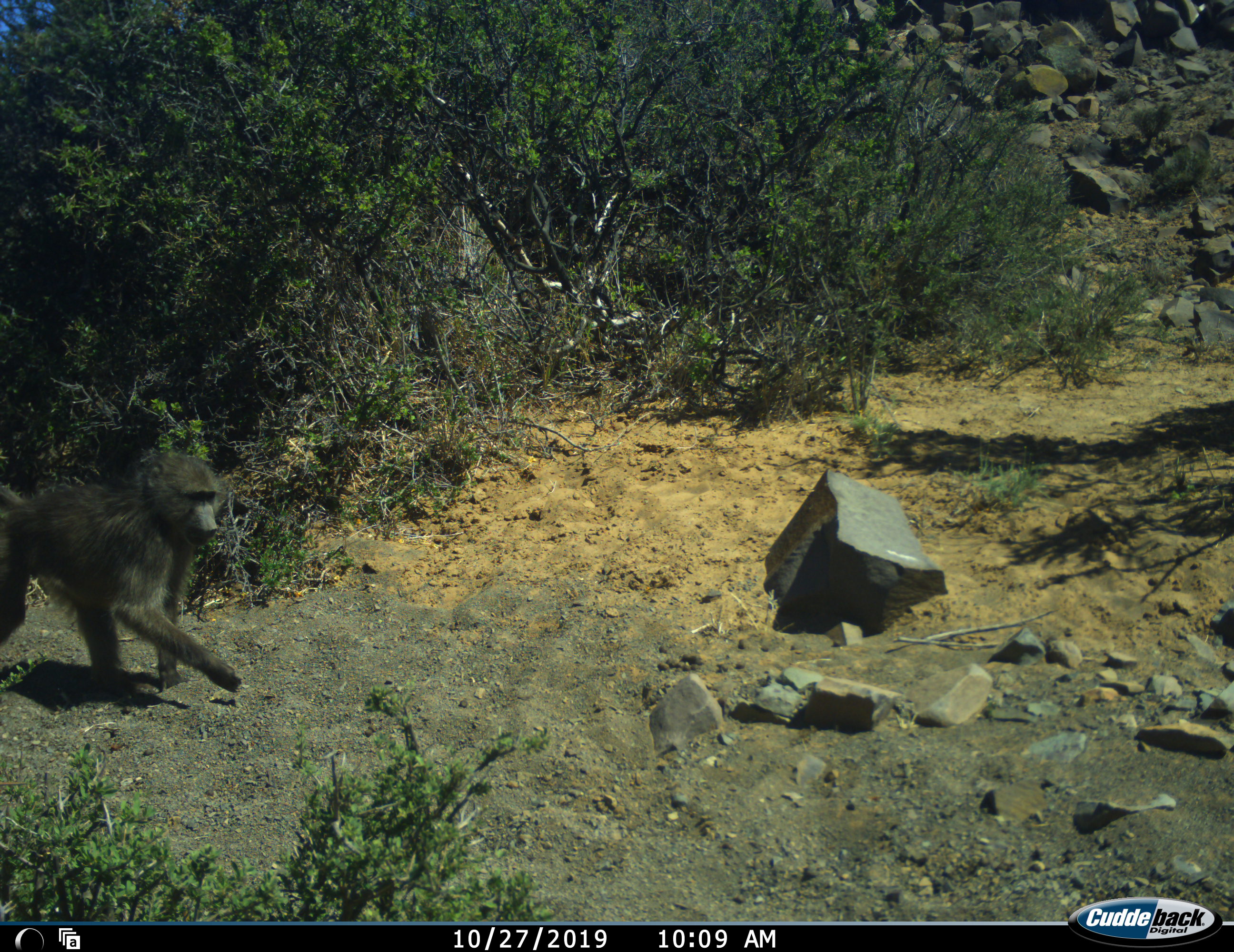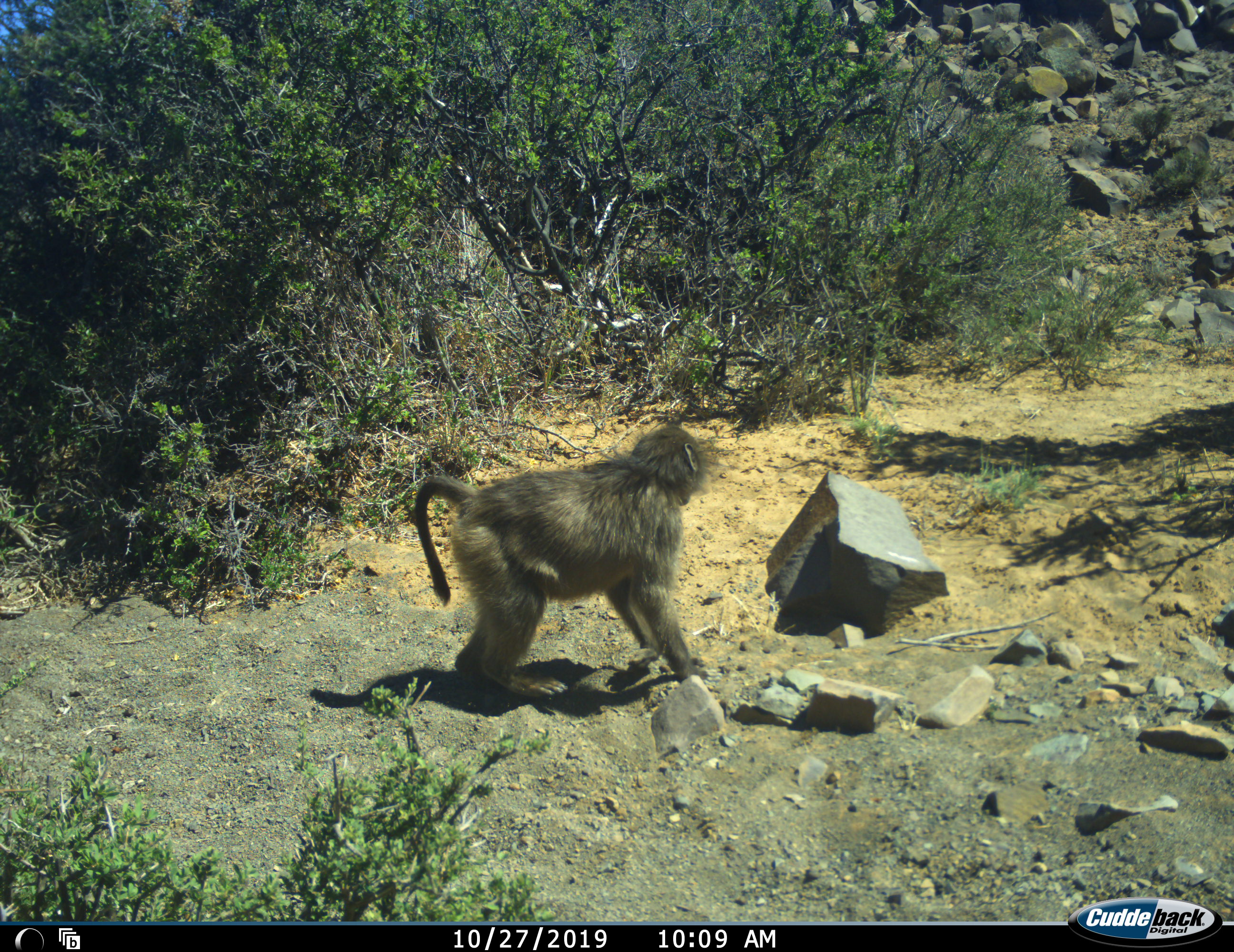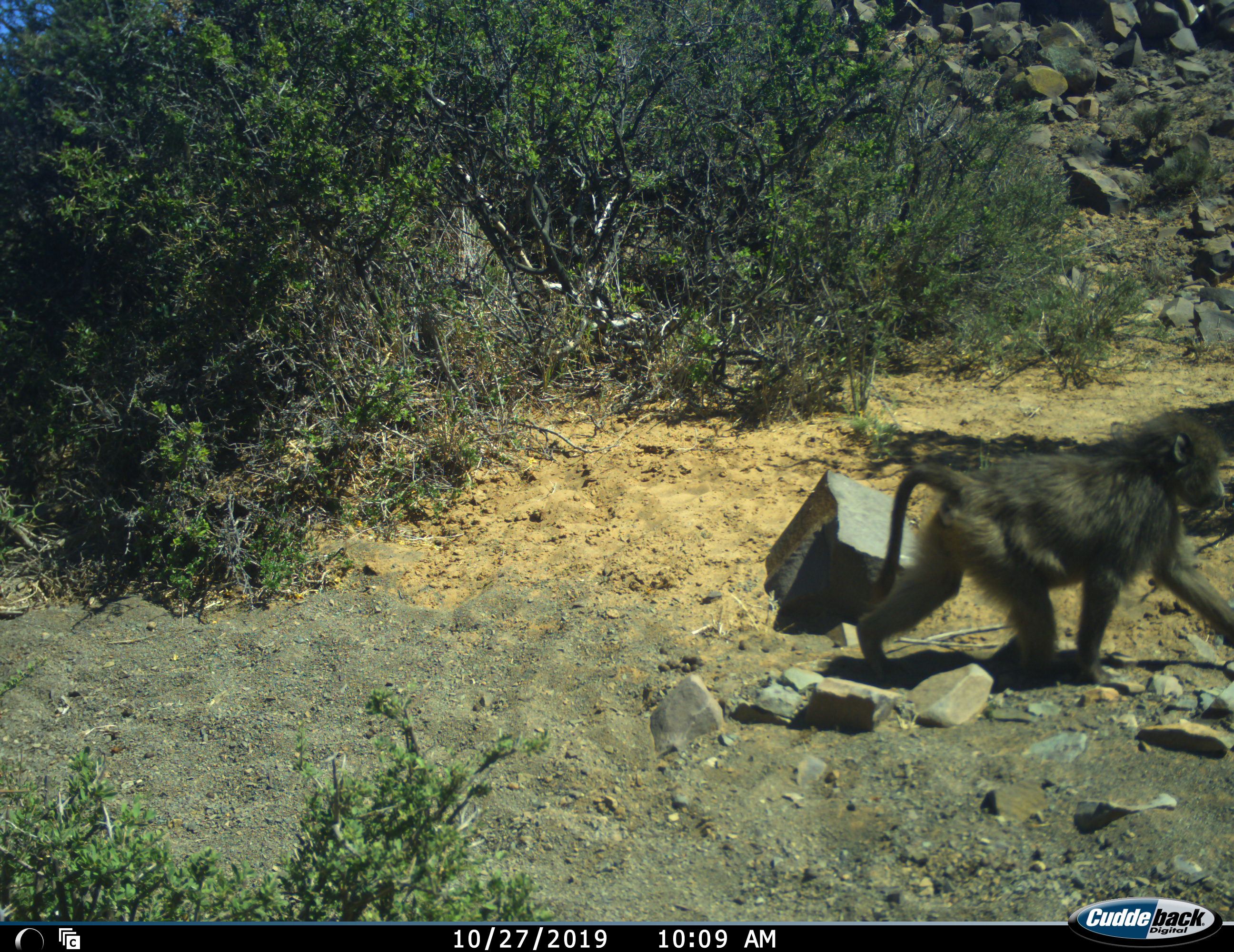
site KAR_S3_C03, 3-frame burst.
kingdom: Animalia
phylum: Chordata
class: Mammalia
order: Primates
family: Cercopithecidae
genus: Papio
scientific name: Papio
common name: baboon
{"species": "baboon (Papio)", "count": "1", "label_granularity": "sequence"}